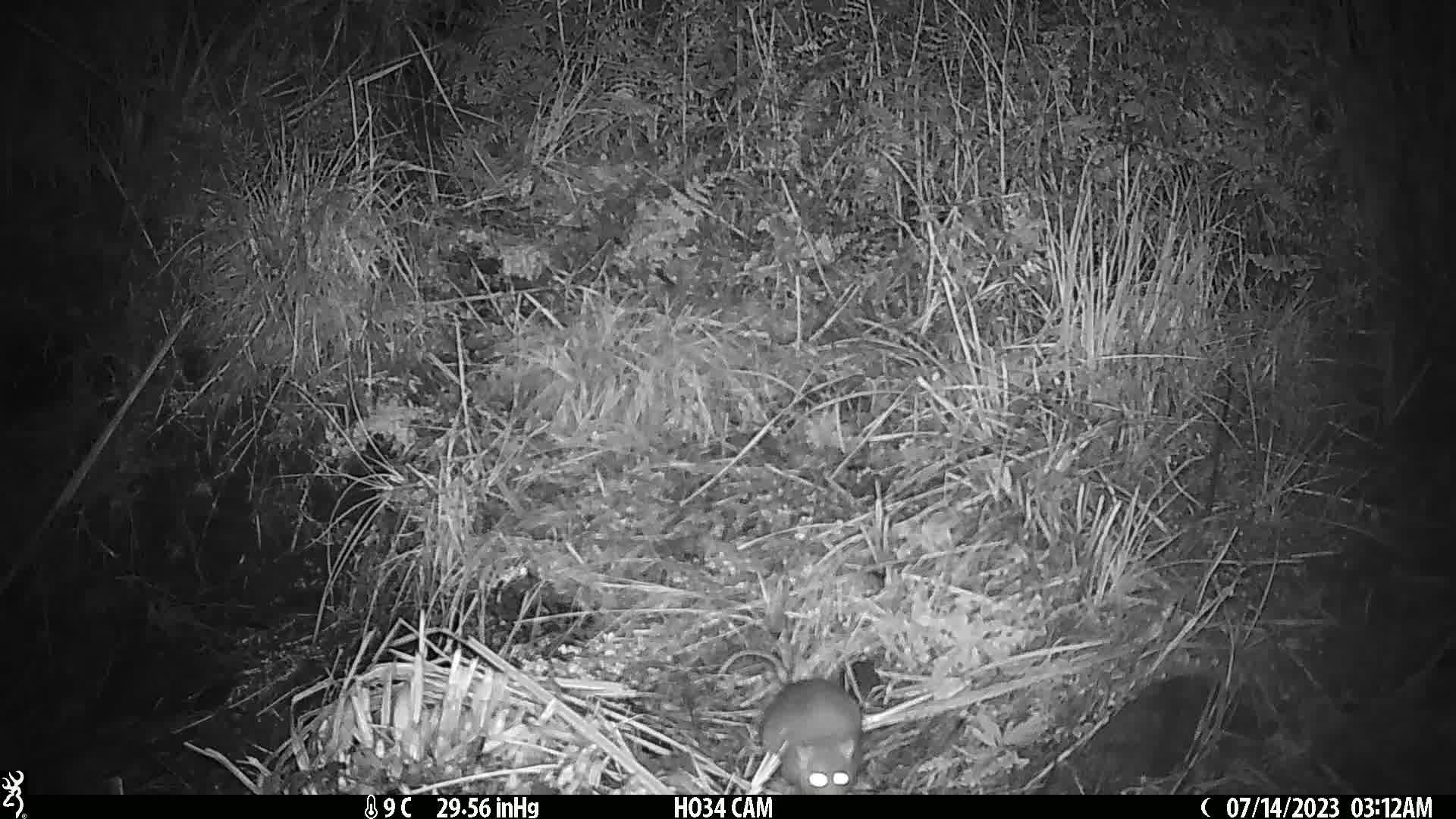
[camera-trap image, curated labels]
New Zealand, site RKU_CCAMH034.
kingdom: Animalia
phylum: Chordata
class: Mammalia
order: Rodentia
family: Muridae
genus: Rattus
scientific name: Rattus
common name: rat